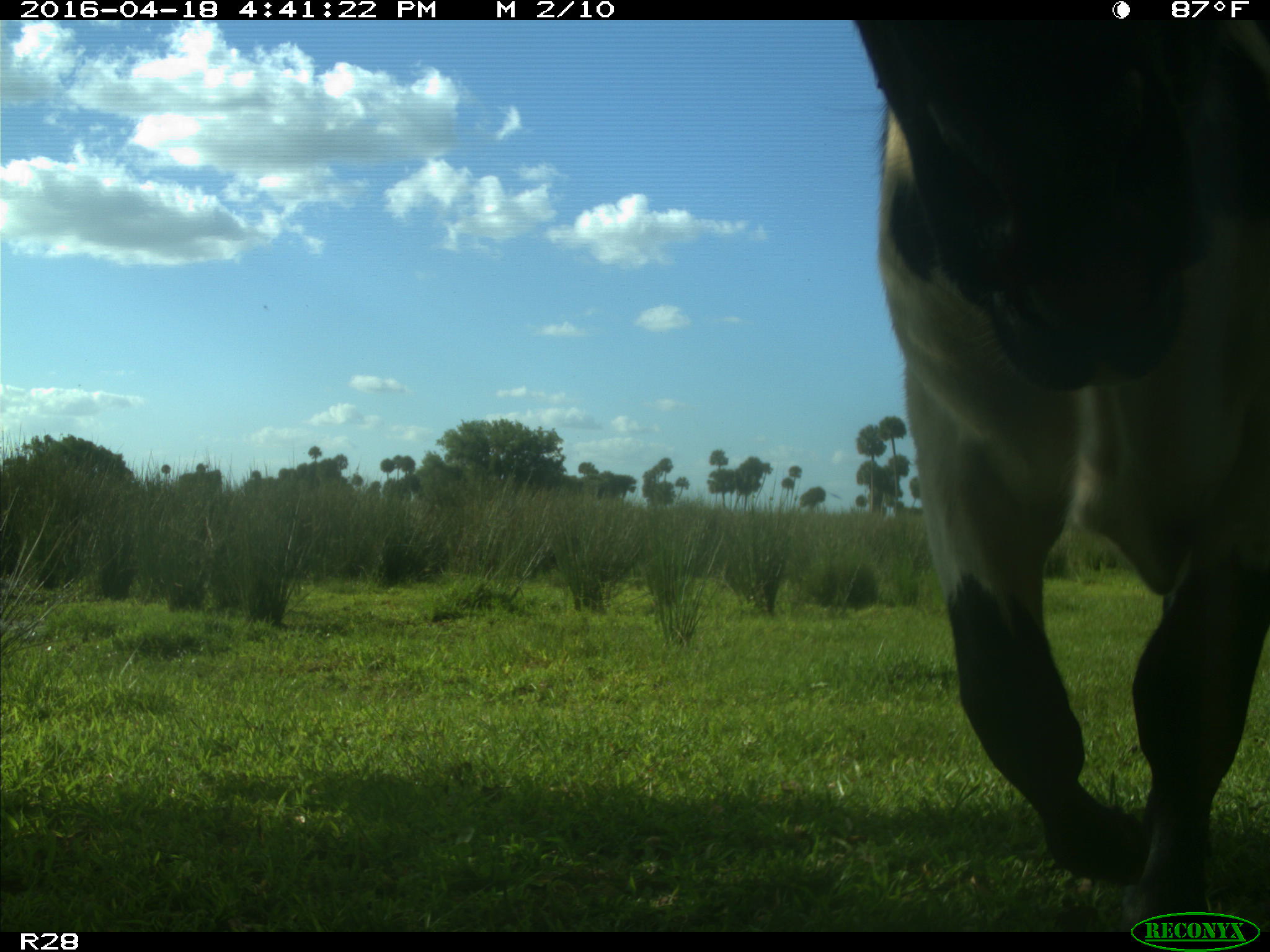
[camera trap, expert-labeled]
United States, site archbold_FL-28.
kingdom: Animalia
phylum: Chordata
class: Mammalia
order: Artiodactyla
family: Bovidae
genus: Bos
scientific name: Bos taurus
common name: domestic cow